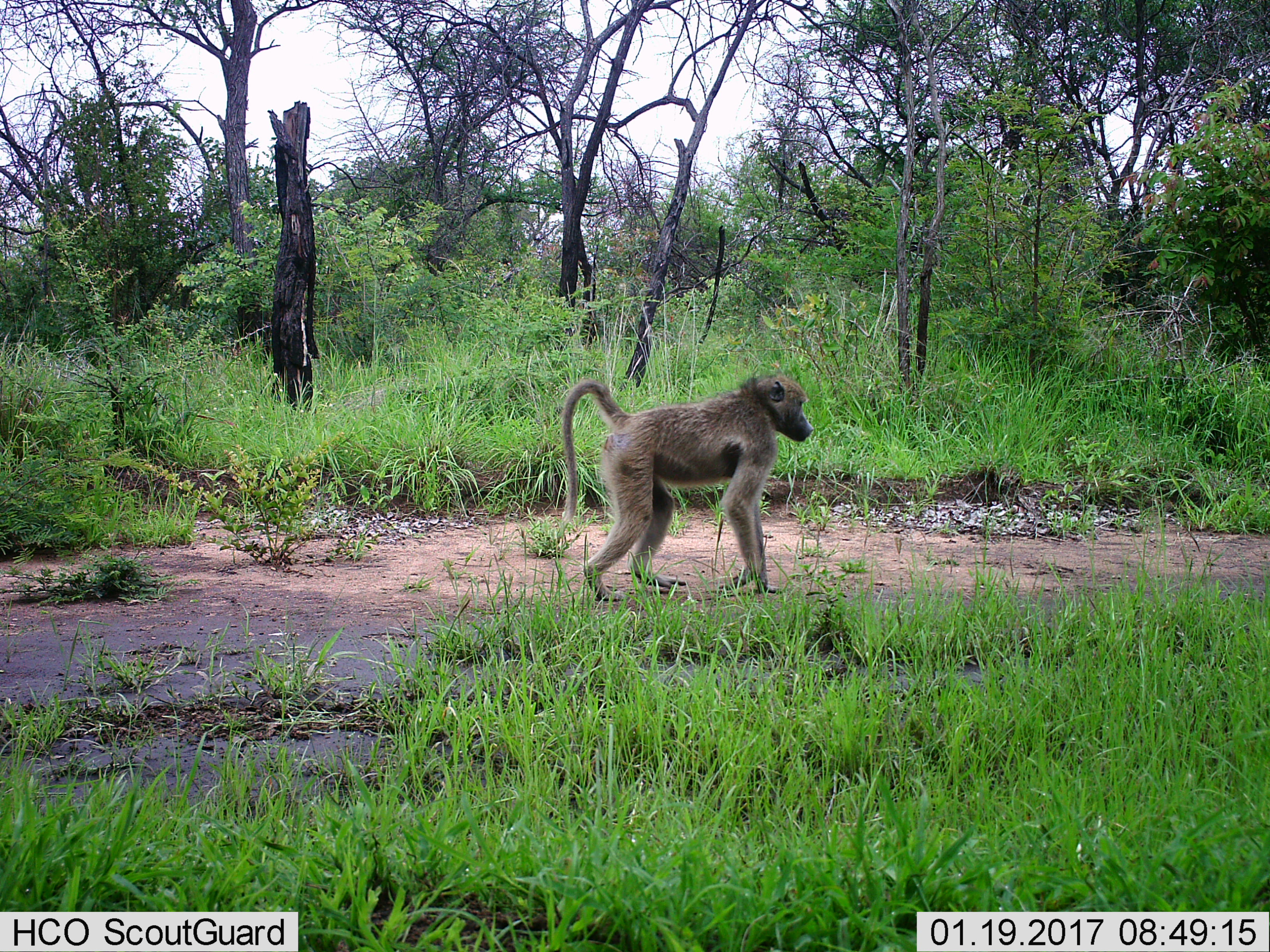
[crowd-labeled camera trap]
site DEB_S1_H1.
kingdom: Animalia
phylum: Chordata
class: Mammalia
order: Primates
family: Cercopithecidae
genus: Papio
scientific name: Papio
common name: baboon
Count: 1.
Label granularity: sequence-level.